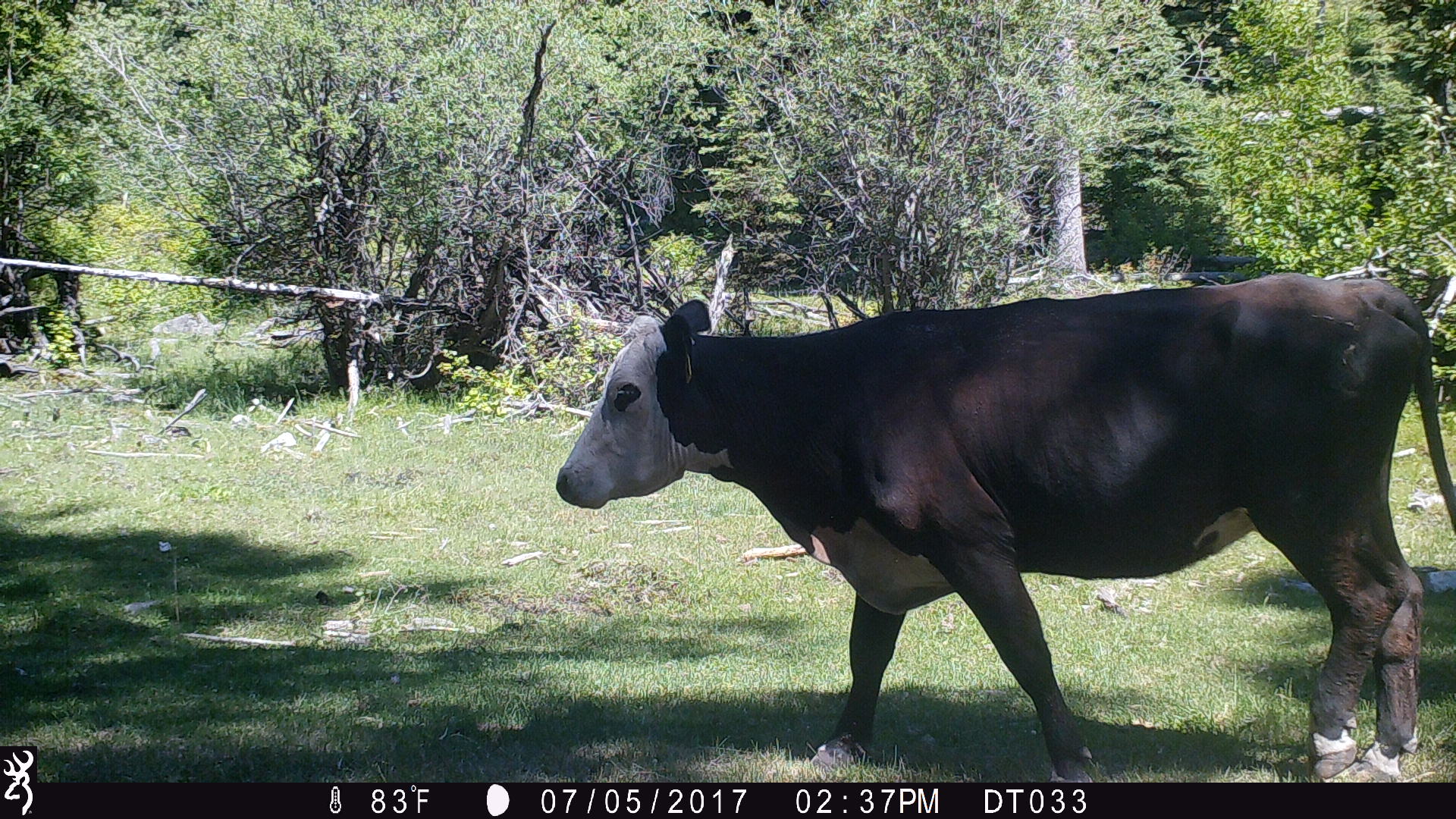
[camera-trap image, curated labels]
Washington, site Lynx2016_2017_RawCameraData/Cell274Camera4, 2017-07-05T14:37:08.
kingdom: Animalia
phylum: Chordata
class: Mammalia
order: Artiodactyla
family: Bovidae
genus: Bos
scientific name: Bos taurus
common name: domestic cattle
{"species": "domestic cattle (Bos taurus)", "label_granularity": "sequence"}